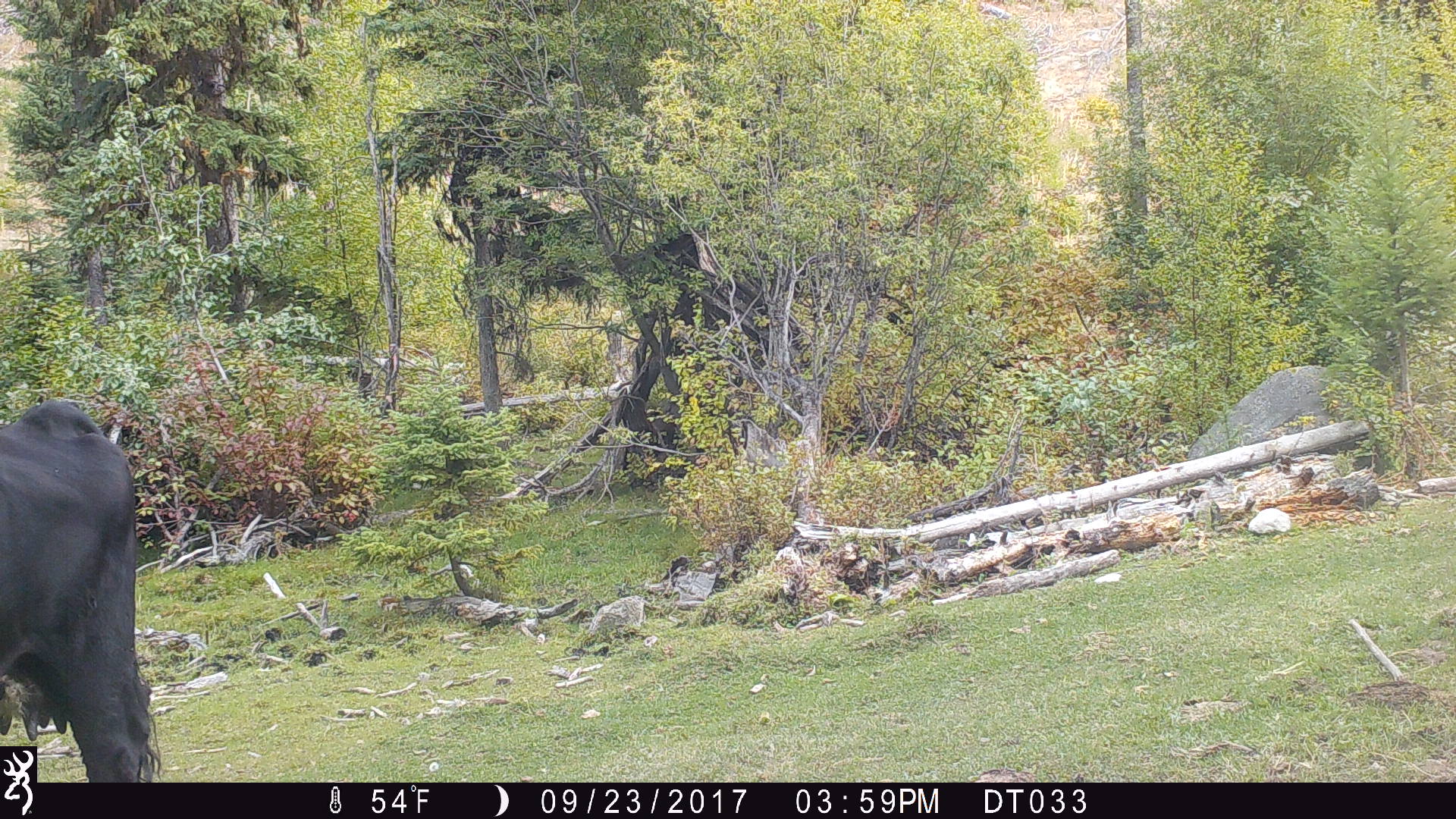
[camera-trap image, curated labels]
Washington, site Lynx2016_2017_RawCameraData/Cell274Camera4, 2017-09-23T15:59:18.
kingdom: Animalia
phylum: Chordata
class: Mammalia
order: Artiodactyla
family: Bovidae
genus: Bos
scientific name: Bos taurus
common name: domestic cattle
Domestic cattle (Bos taurus). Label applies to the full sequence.